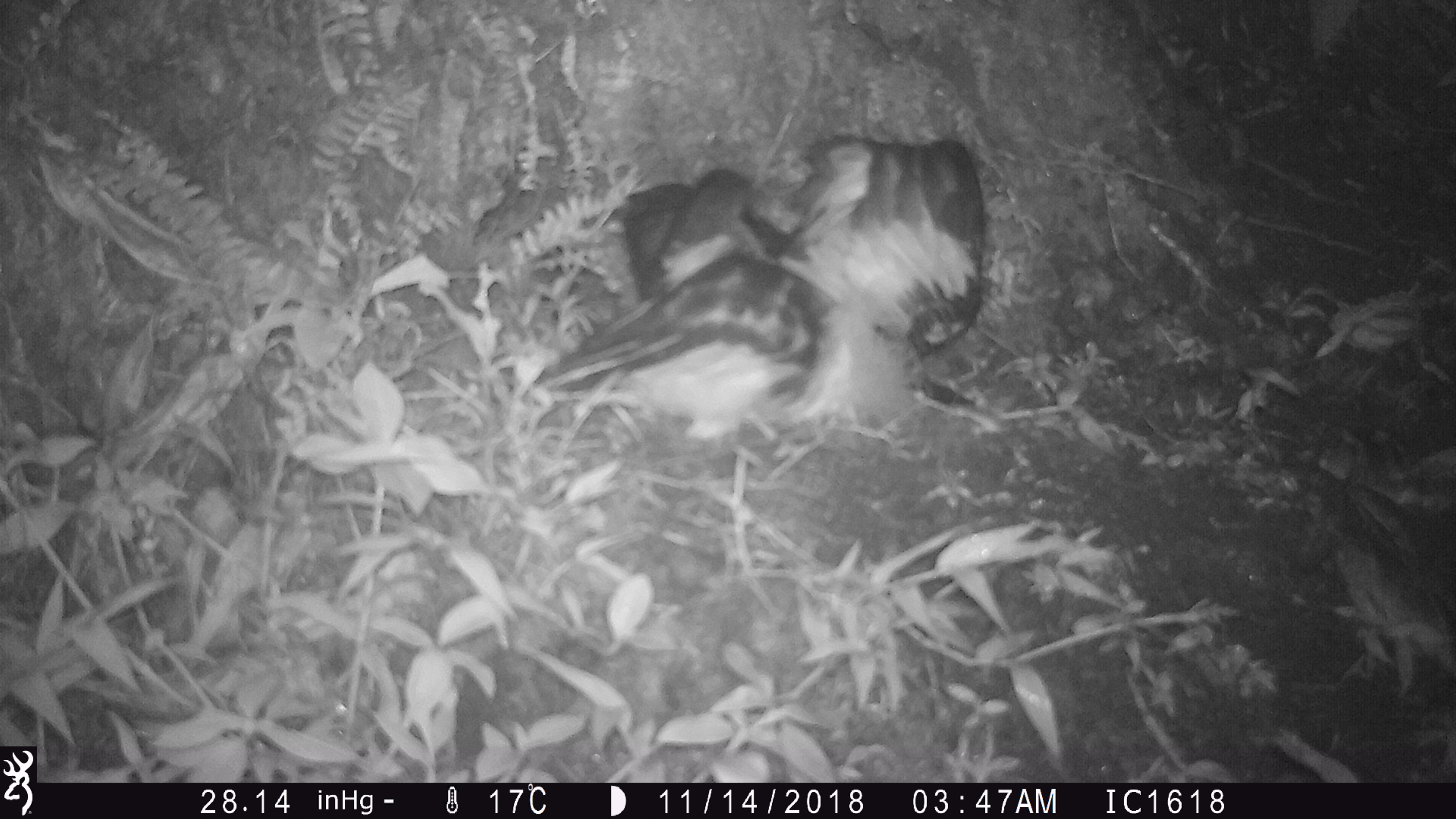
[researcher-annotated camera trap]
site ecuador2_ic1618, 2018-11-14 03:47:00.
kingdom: Animalia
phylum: Chordata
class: Aves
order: Procellariiformes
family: Procellariidae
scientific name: Procellariidae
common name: petrel chick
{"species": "petrel chick (Procellariidae)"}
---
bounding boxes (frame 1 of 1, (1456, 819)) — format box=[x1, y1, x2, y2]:
petrel chick: box=[529, 134, 996, 456]